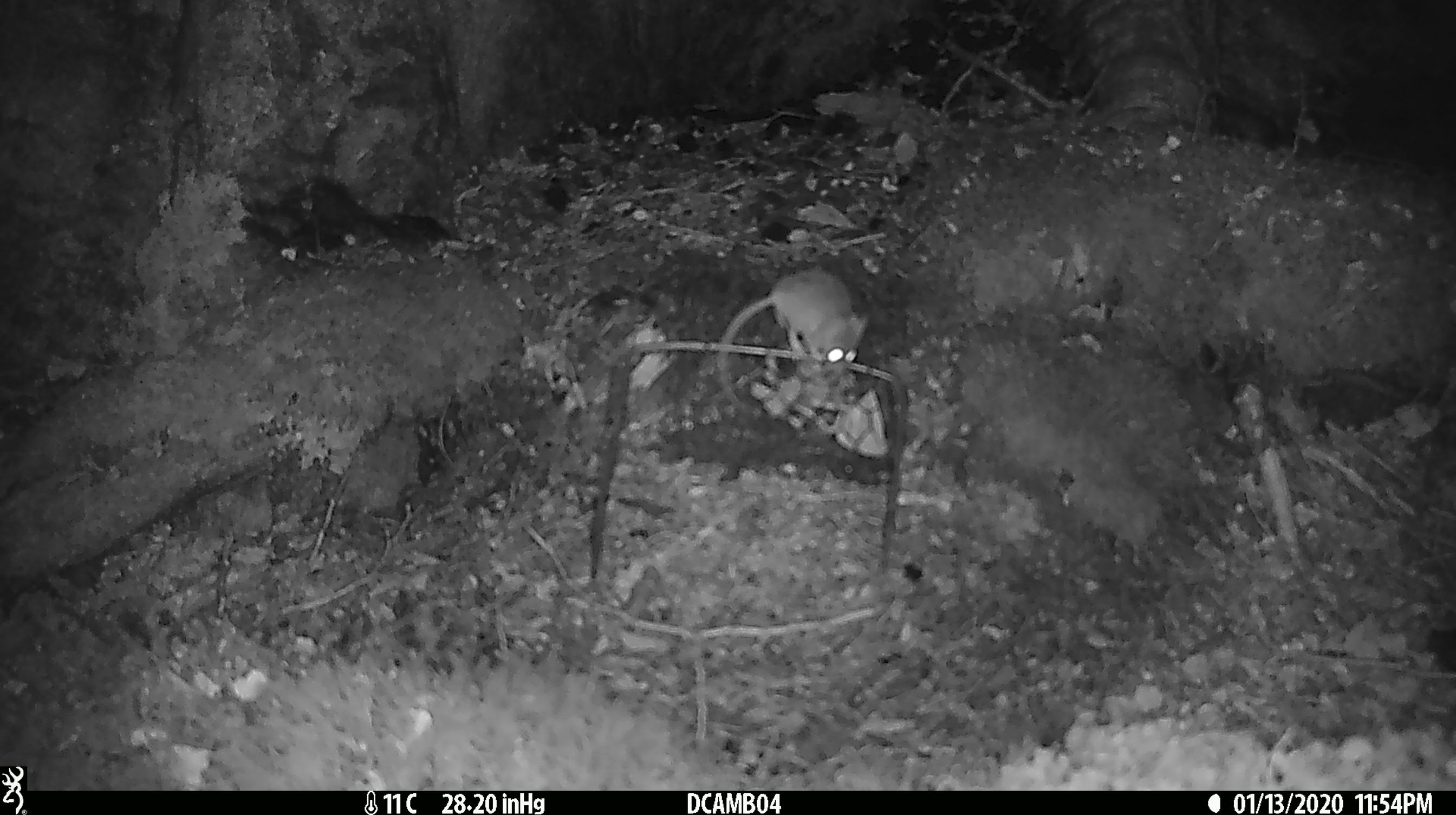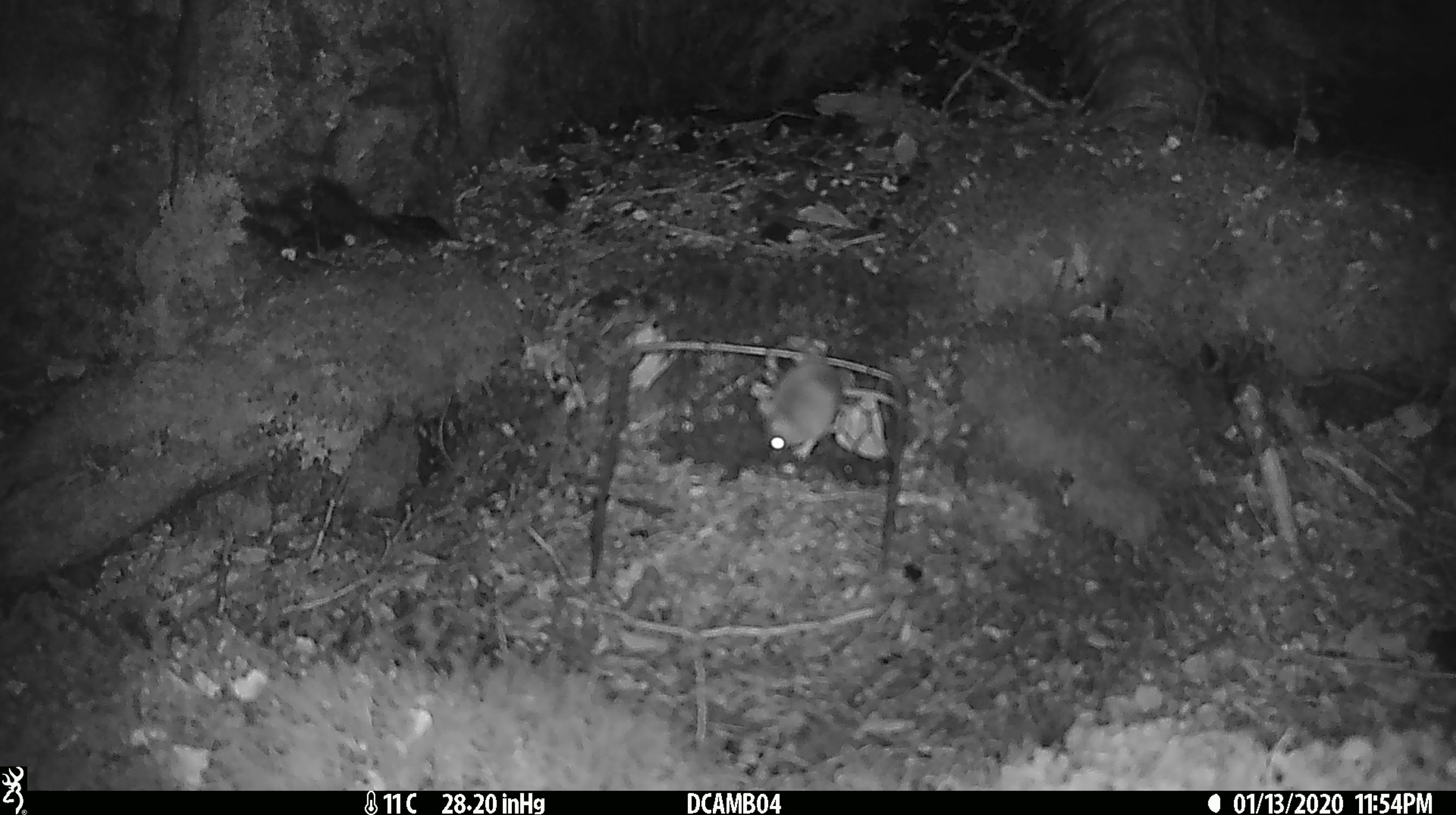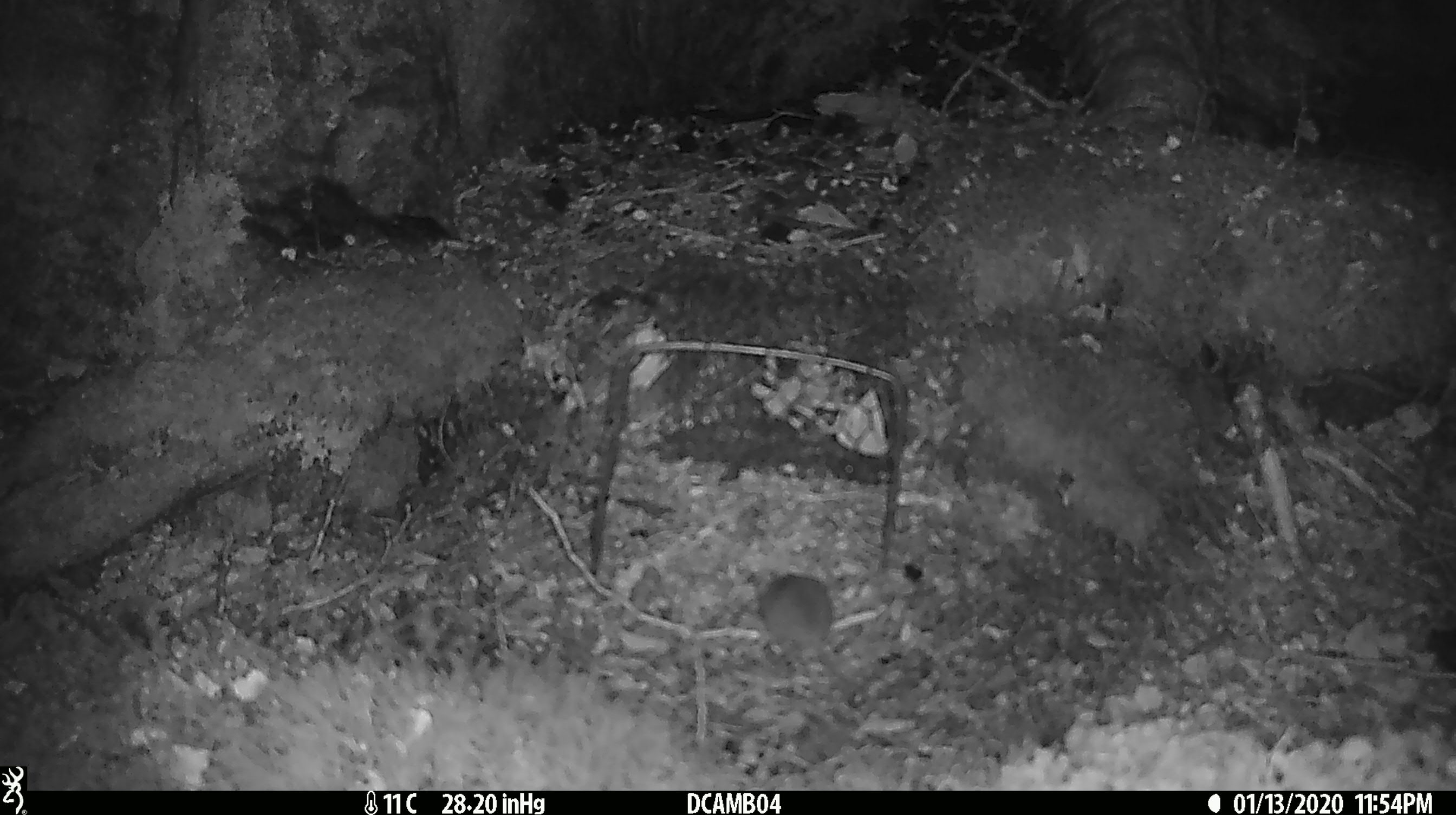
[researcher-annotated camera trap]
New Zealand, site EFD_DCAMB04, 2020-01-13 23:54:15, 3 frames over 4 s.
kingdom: Animalia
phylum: Chordata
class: Mammalia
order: Rodentia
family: Muridae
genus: Mus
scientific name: Mus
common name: mouse